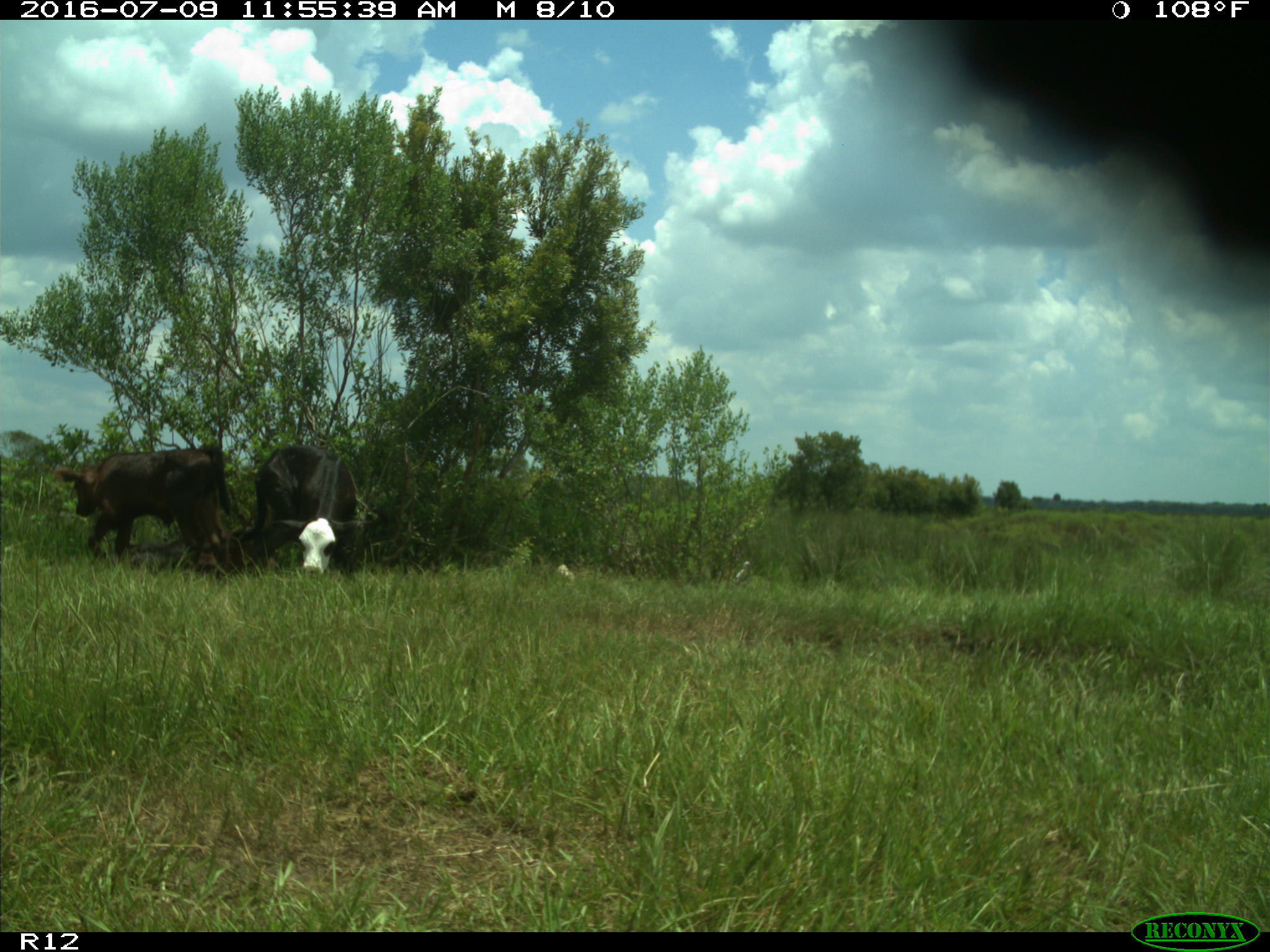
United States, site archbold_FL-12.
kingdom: Animalia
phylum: Chordata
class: Mammalia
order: Artiodactyla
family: Bovidae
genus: Bos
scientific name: Bos taurus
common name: domestic cow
Bos taurus (domestic cow).